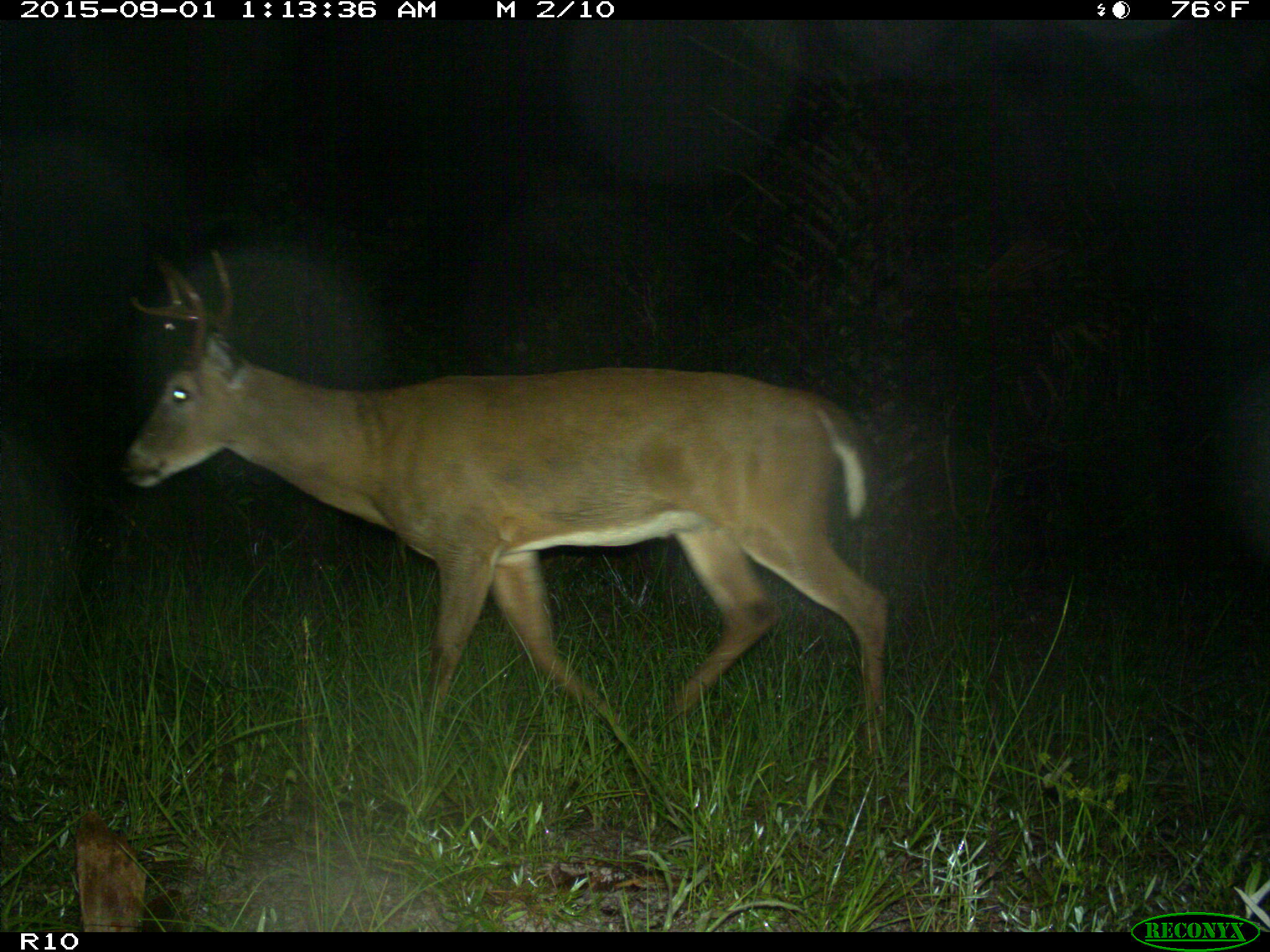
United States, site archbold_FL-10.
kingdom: Animalia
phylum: Chordata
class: Mammalia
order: Artiodactyla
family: Cervidae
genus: Odocoileus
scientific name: Odocoileus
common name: deer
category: unidentified deer